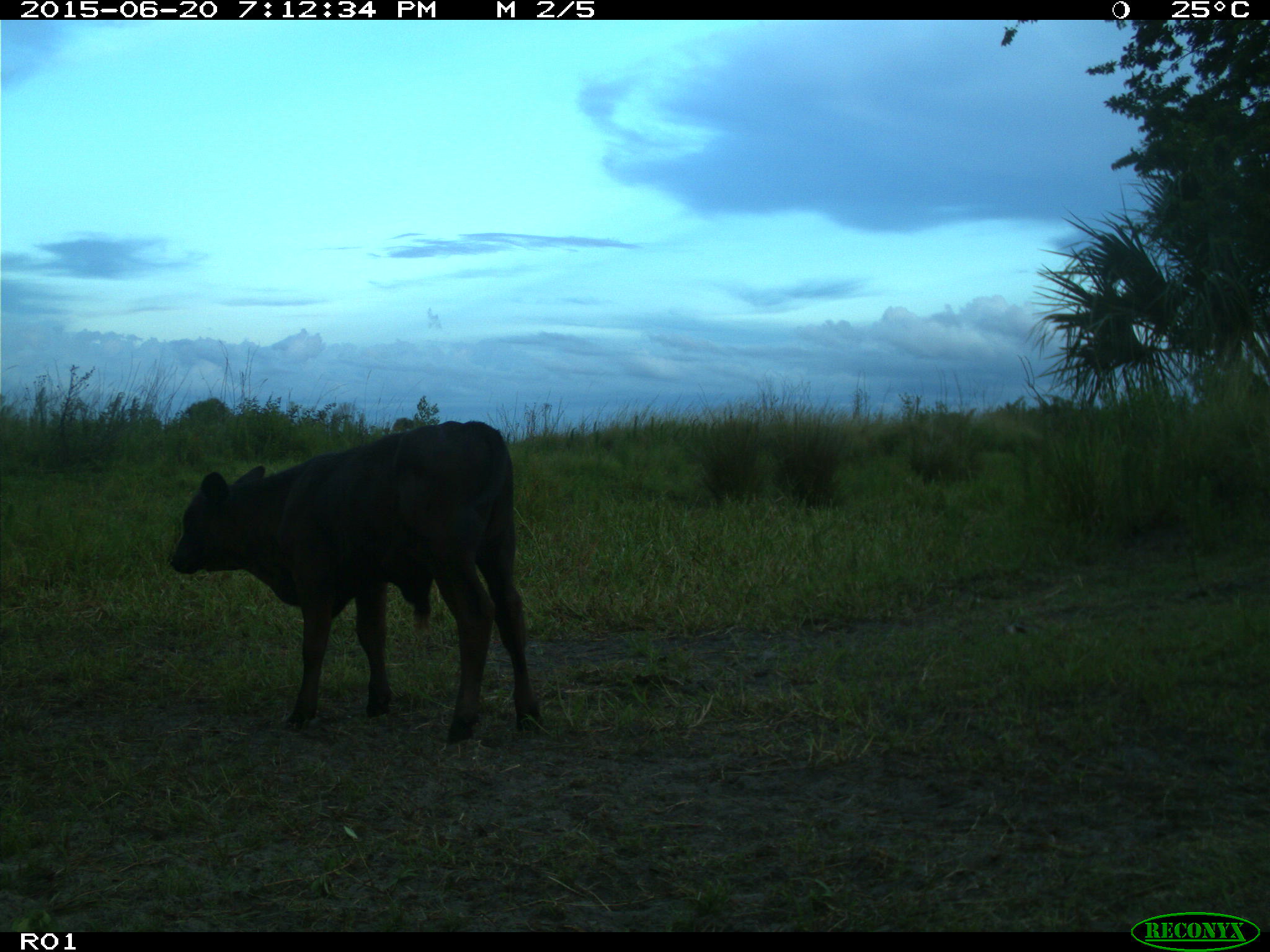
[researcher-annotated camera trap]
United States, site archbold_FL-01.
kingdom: Animalia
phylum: Chordata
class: Mammalia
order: Artiodactyla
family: Bovidae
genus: Bos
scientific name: Bos taurus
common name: domestic cow